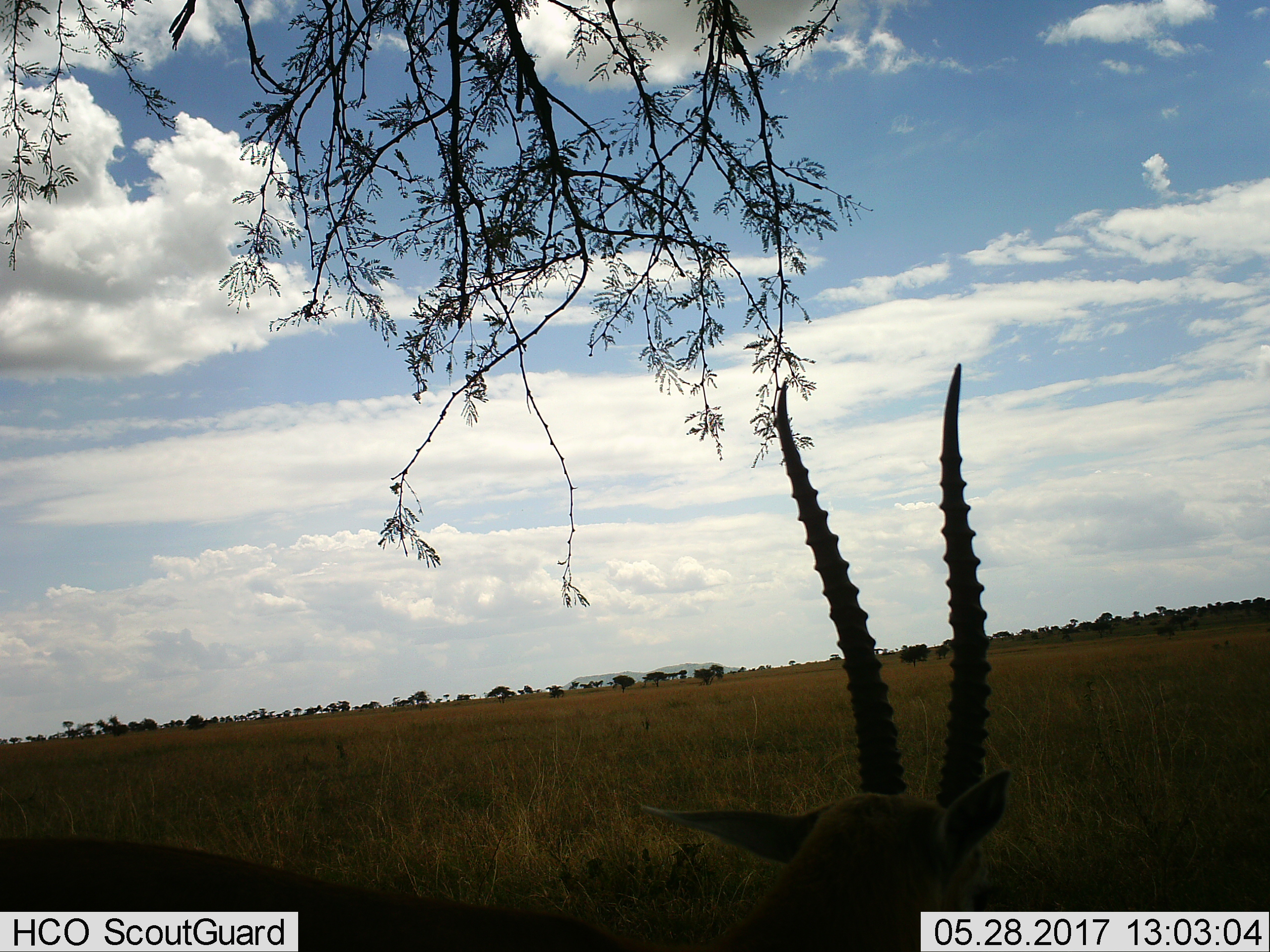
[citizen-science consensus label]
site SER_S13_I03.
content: unidentified animal